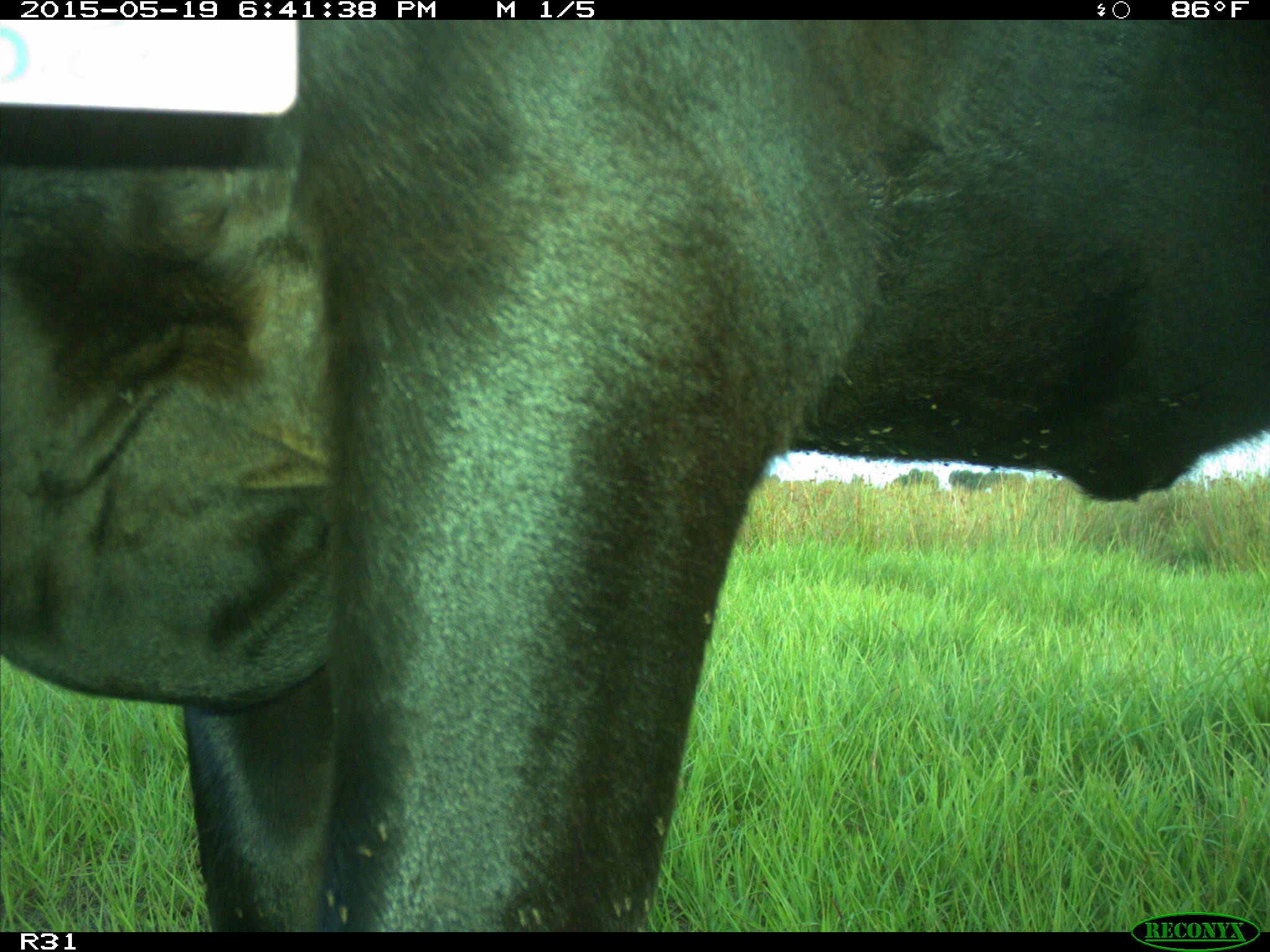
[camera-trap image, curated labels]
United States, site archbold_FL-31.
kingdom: Animalia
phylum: Chordata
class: Mammalia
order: Artiodactyla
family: Bovidae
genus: Bos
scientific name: Bos taurus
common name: domestic cow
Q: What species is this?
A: Bos taurus (domestic cow).